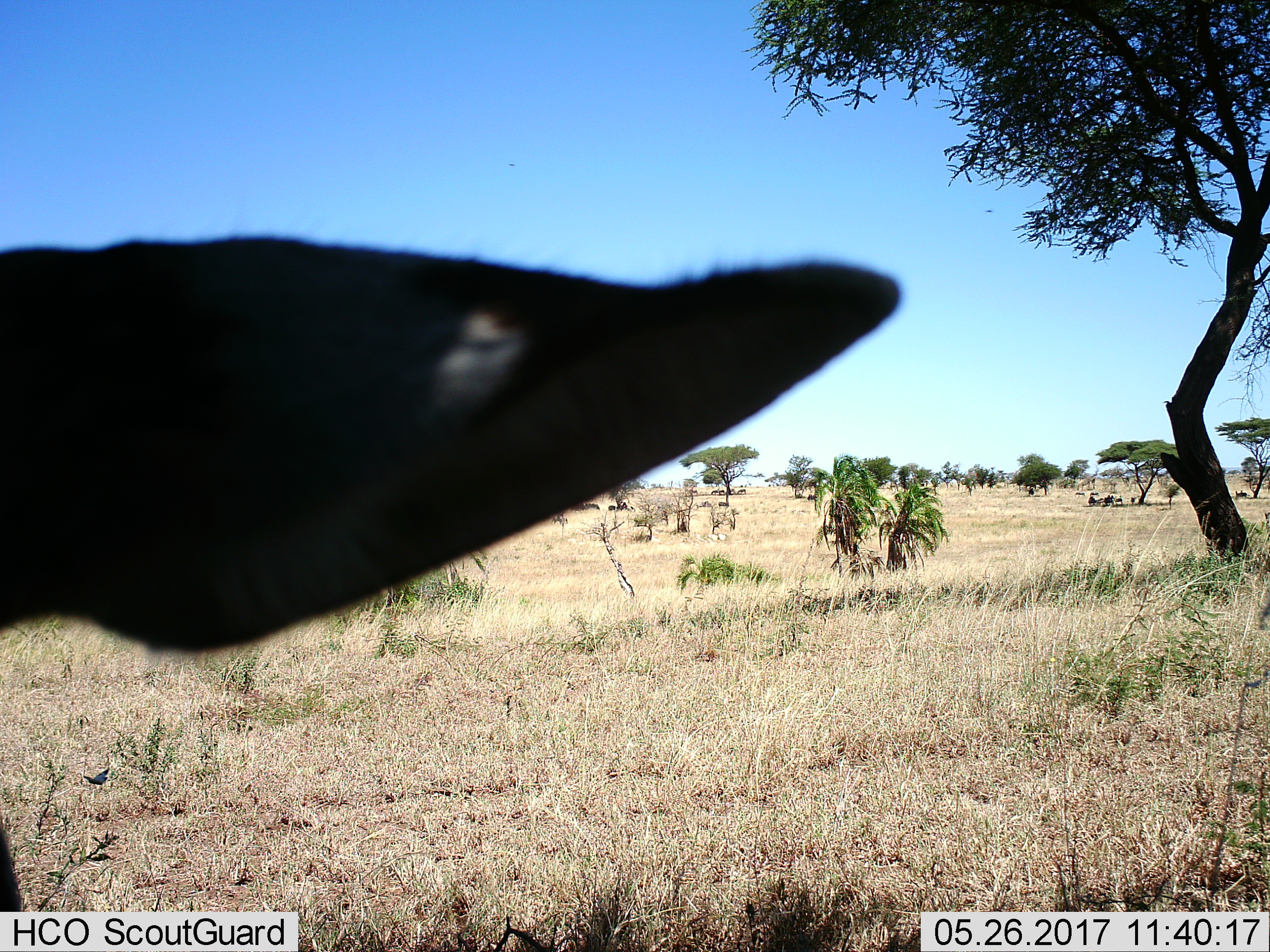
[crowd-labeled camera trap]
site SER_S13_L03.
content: unidentified animal